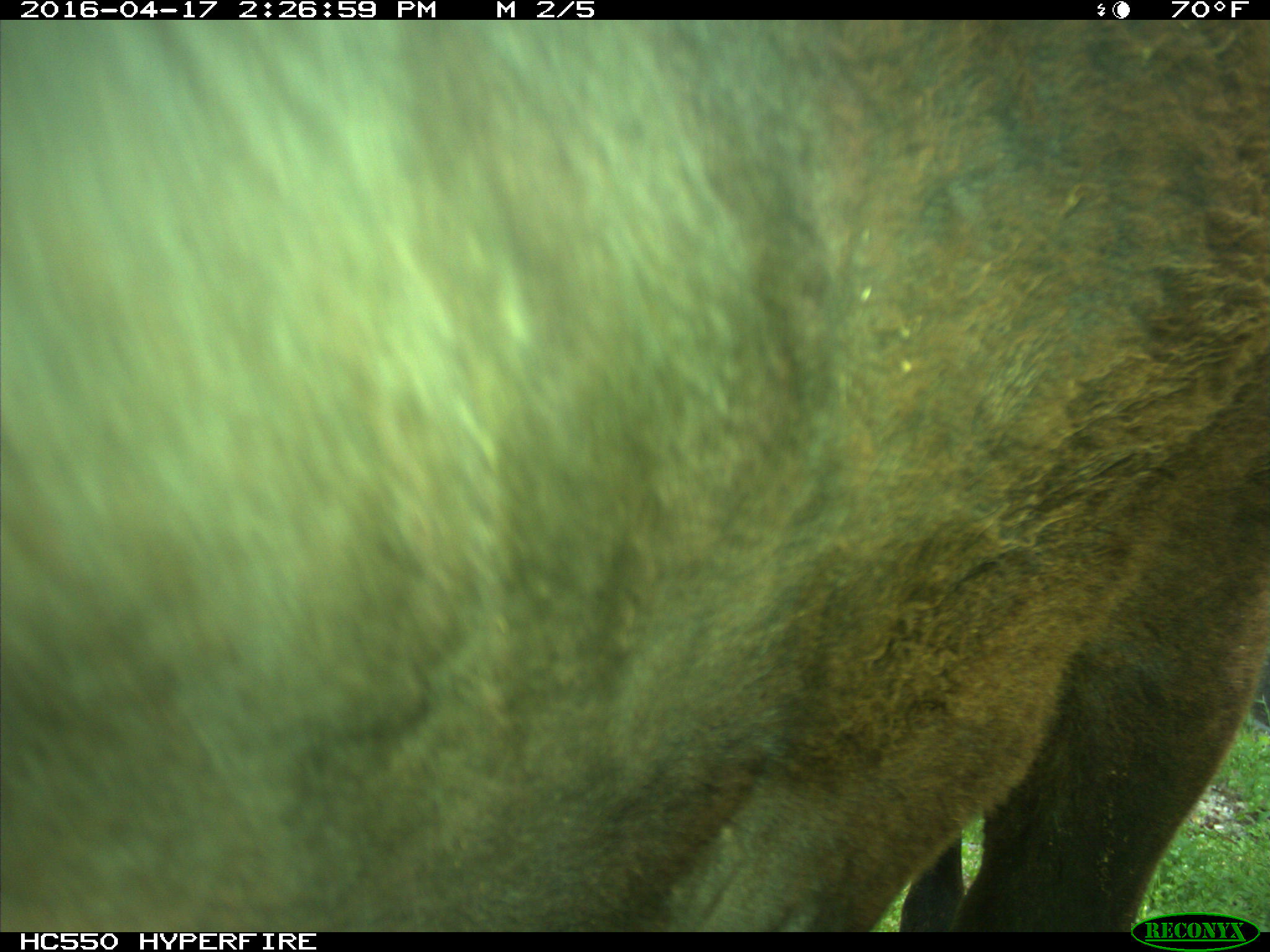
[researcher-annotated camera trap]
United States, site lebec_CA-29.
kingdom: Animalia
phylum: Chordata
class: Mammalia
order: Artiodactyla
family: Bovidae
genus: Bos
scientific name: Bos taurus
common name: domestic cow